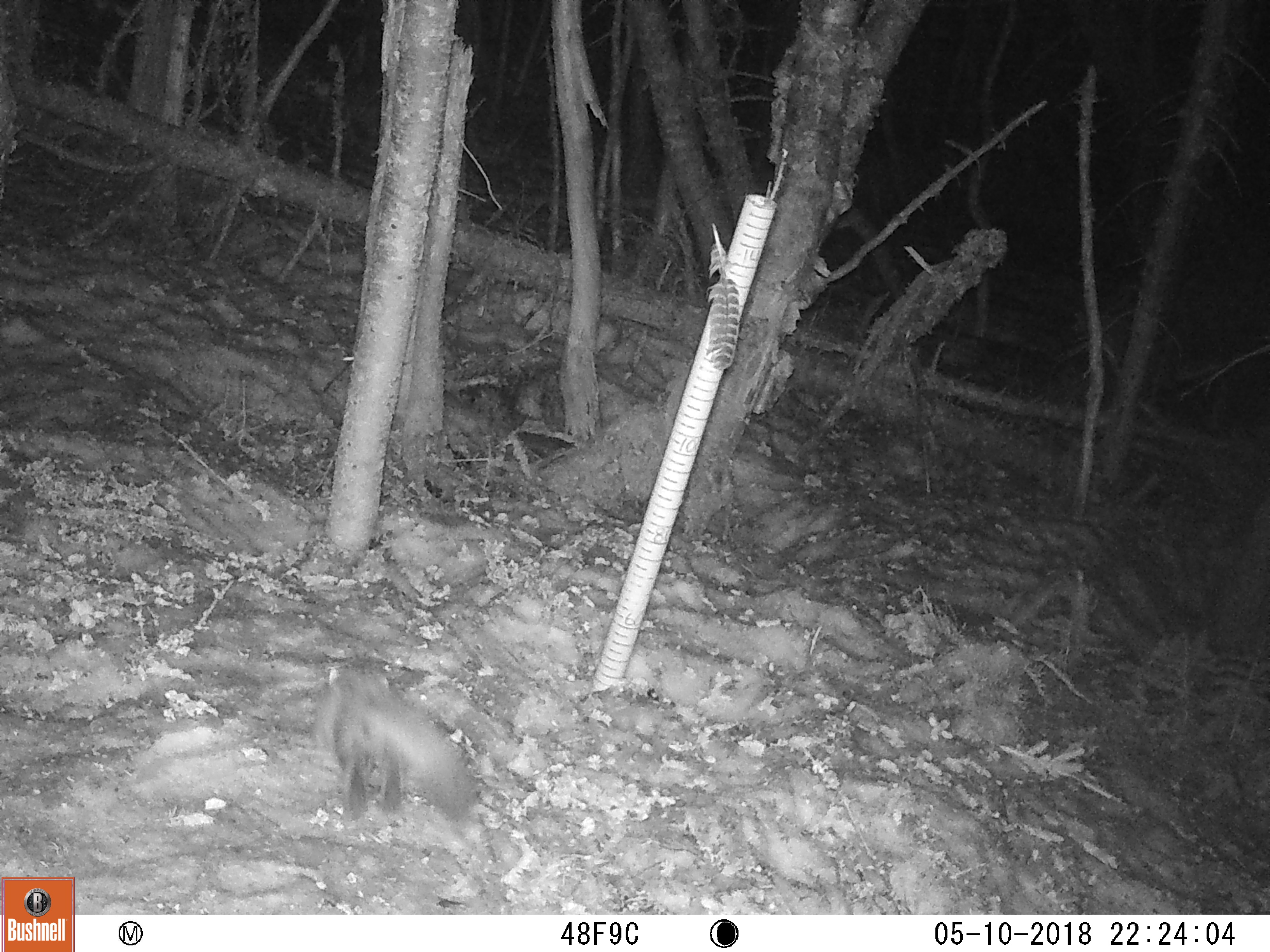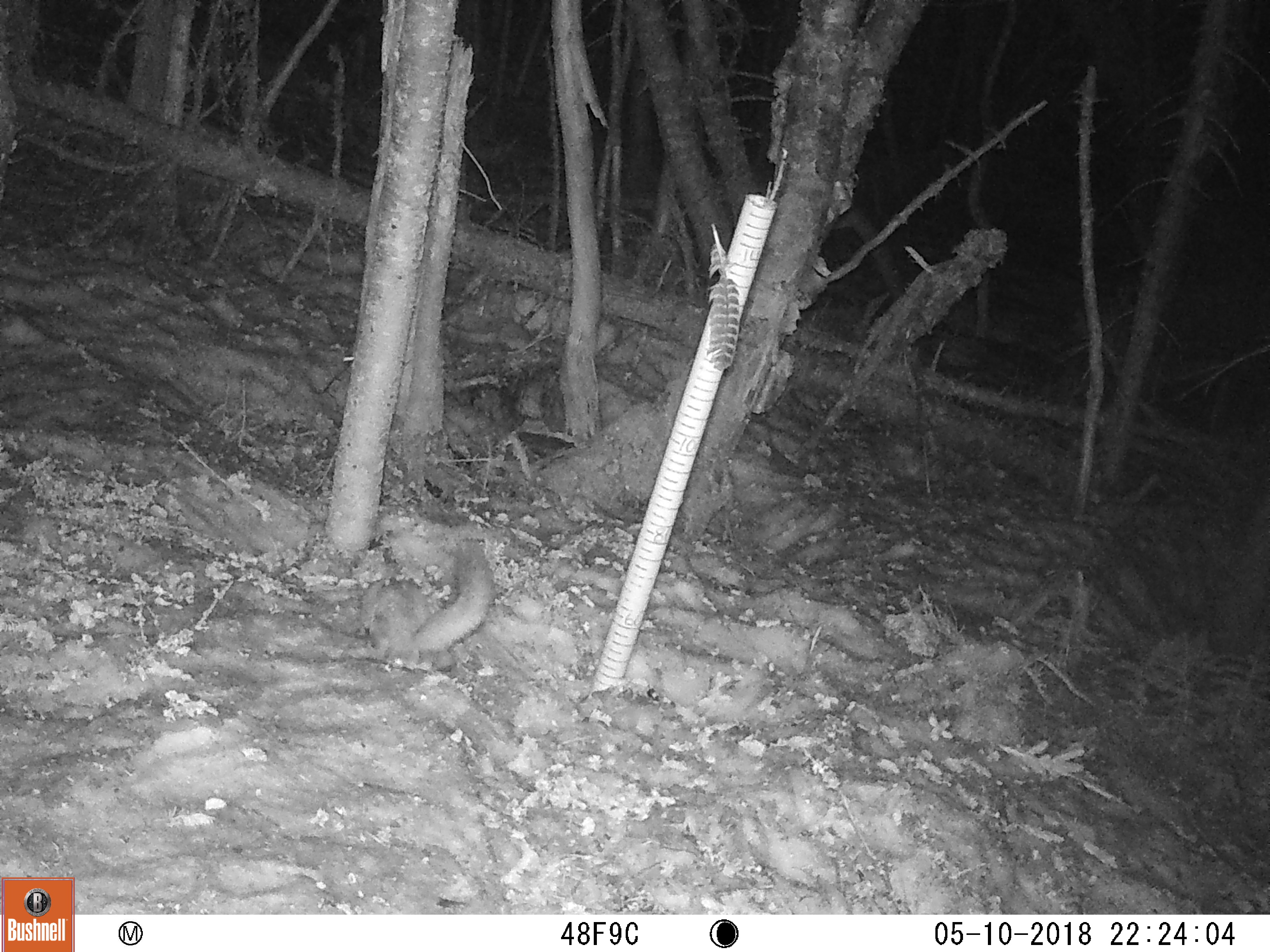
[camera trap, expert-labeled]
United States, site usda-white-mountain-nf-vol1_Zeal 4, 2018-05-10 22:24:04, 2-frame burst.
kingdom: Animalia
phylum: Chordata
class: Mammalia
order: Carnivora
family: Mustelidae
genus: Martes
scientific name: Martes americana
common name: american marten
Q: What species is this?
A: American marten (Martes americana).